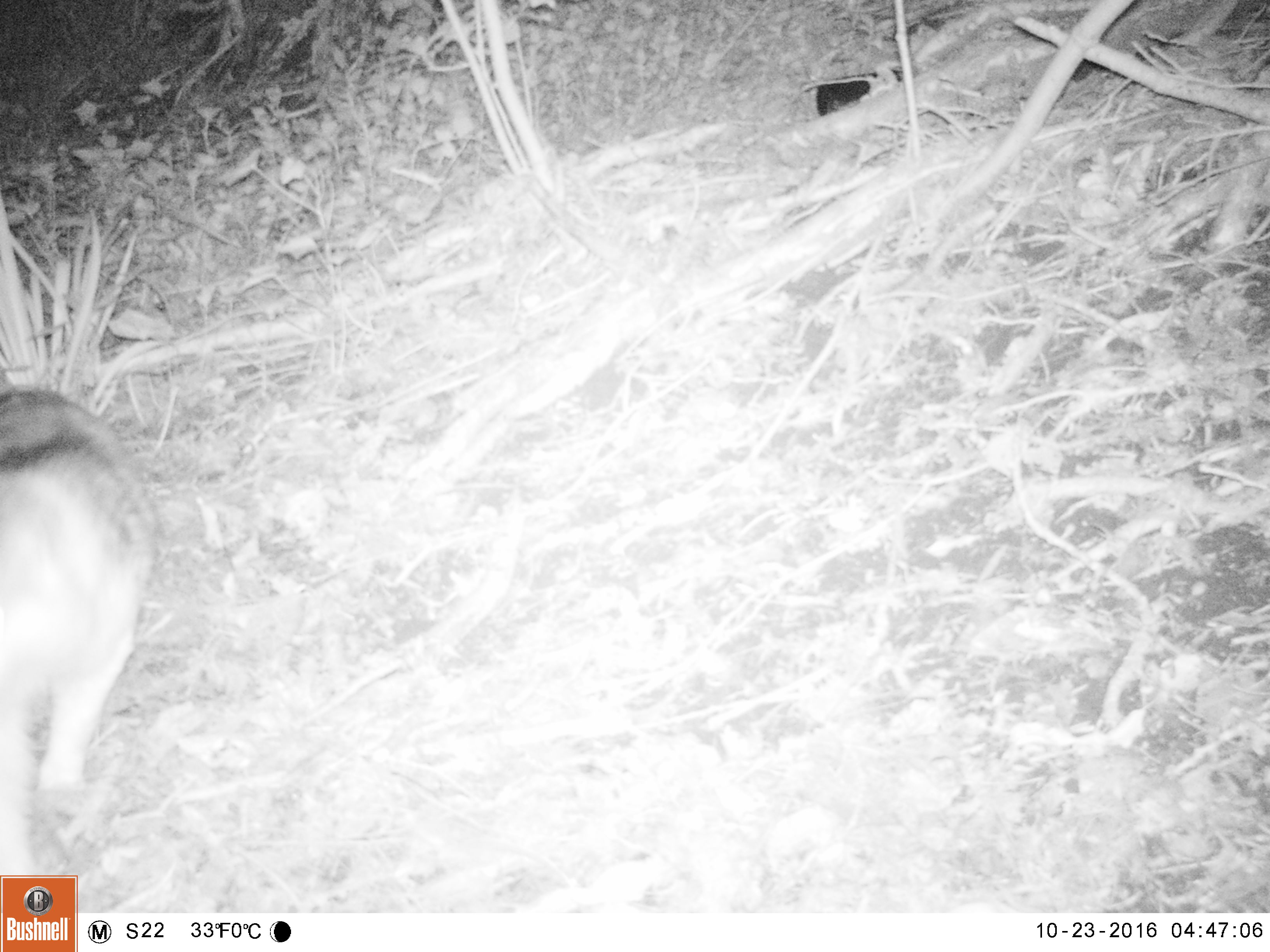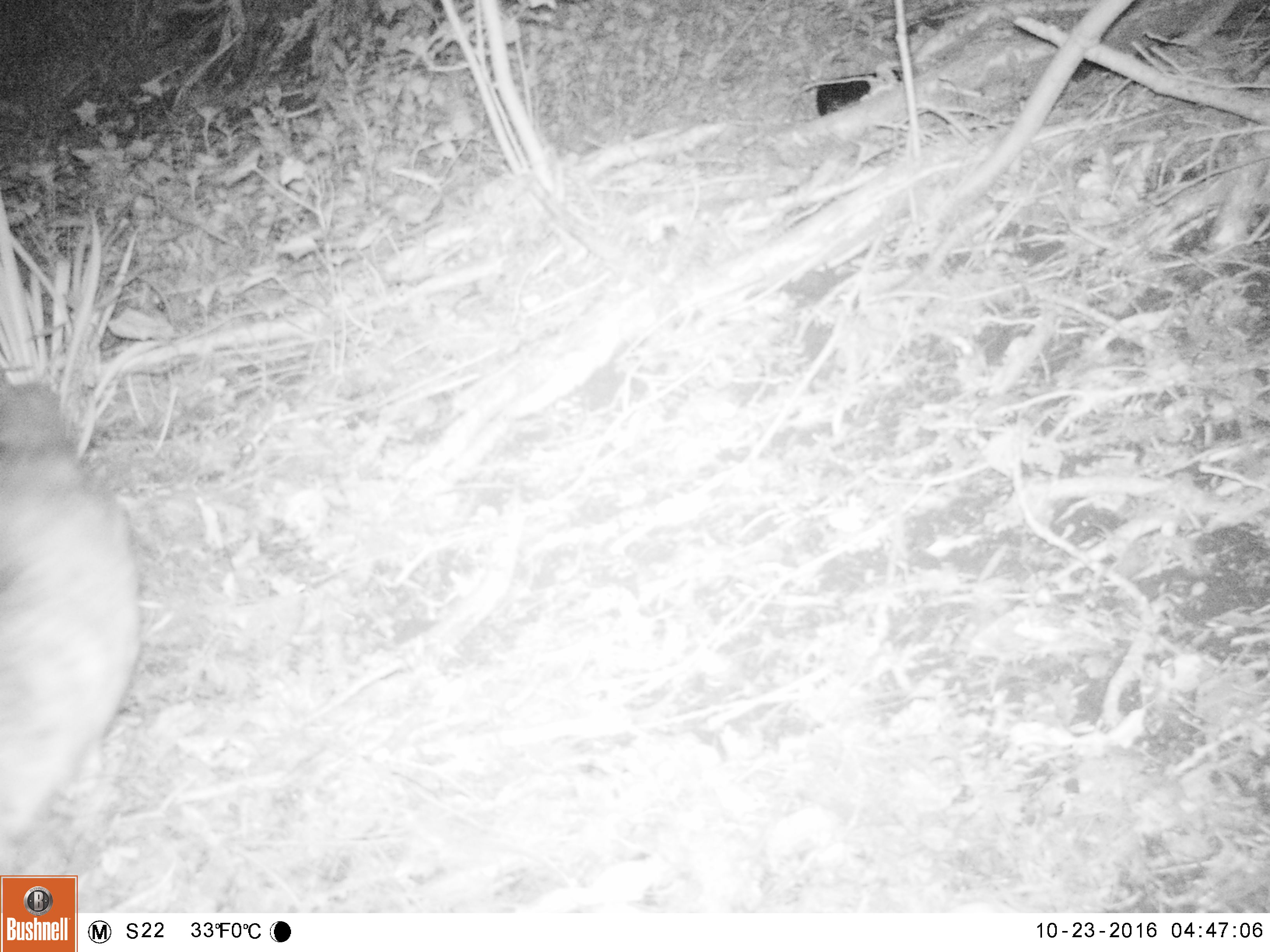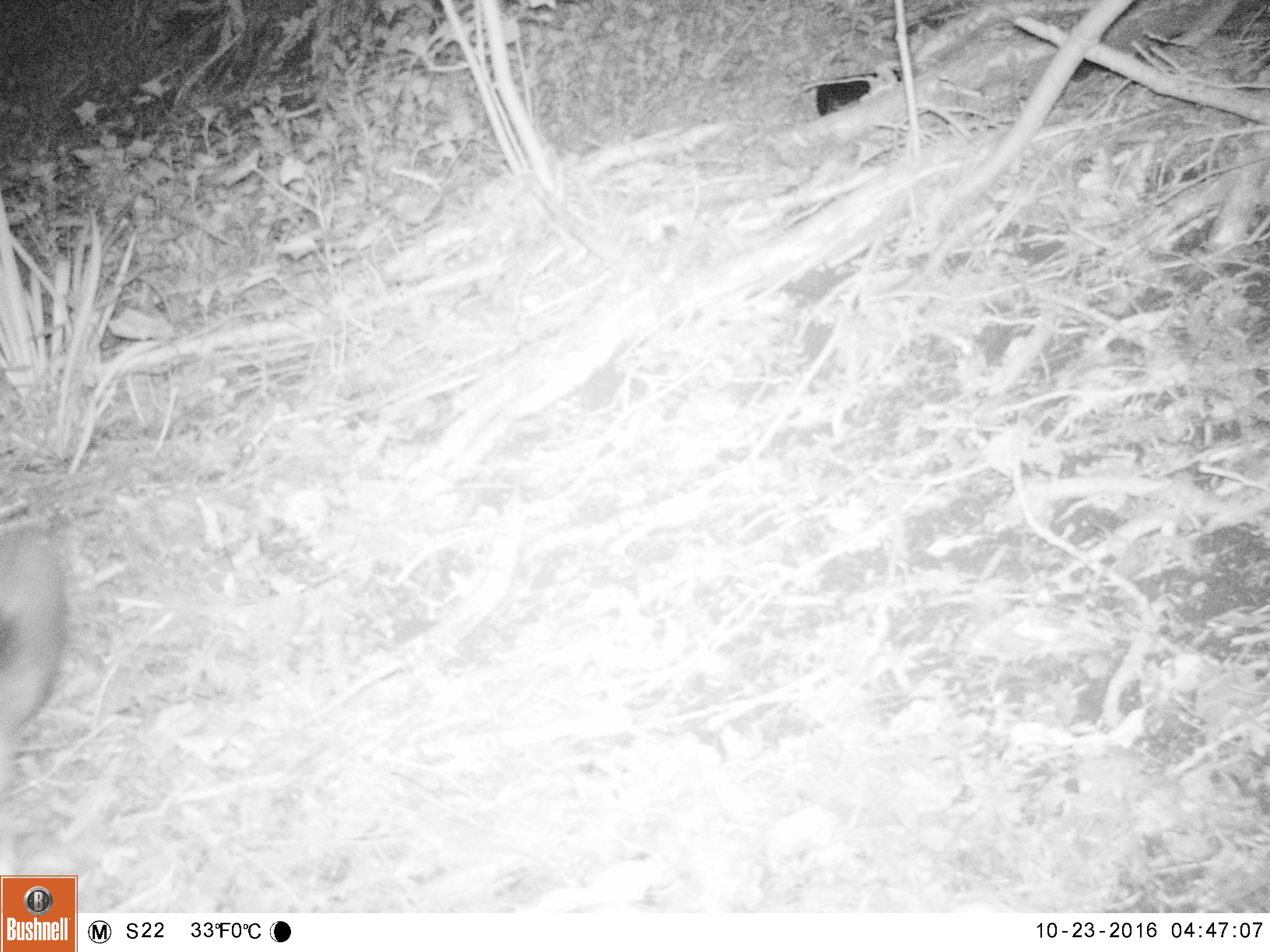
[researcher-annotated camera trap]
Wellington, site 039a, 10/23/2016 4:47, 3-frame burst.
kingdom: Animalia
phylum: Chordata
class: Mammalia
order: Carnivora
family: Felidae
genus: Felis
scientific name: Felis catus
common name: cat